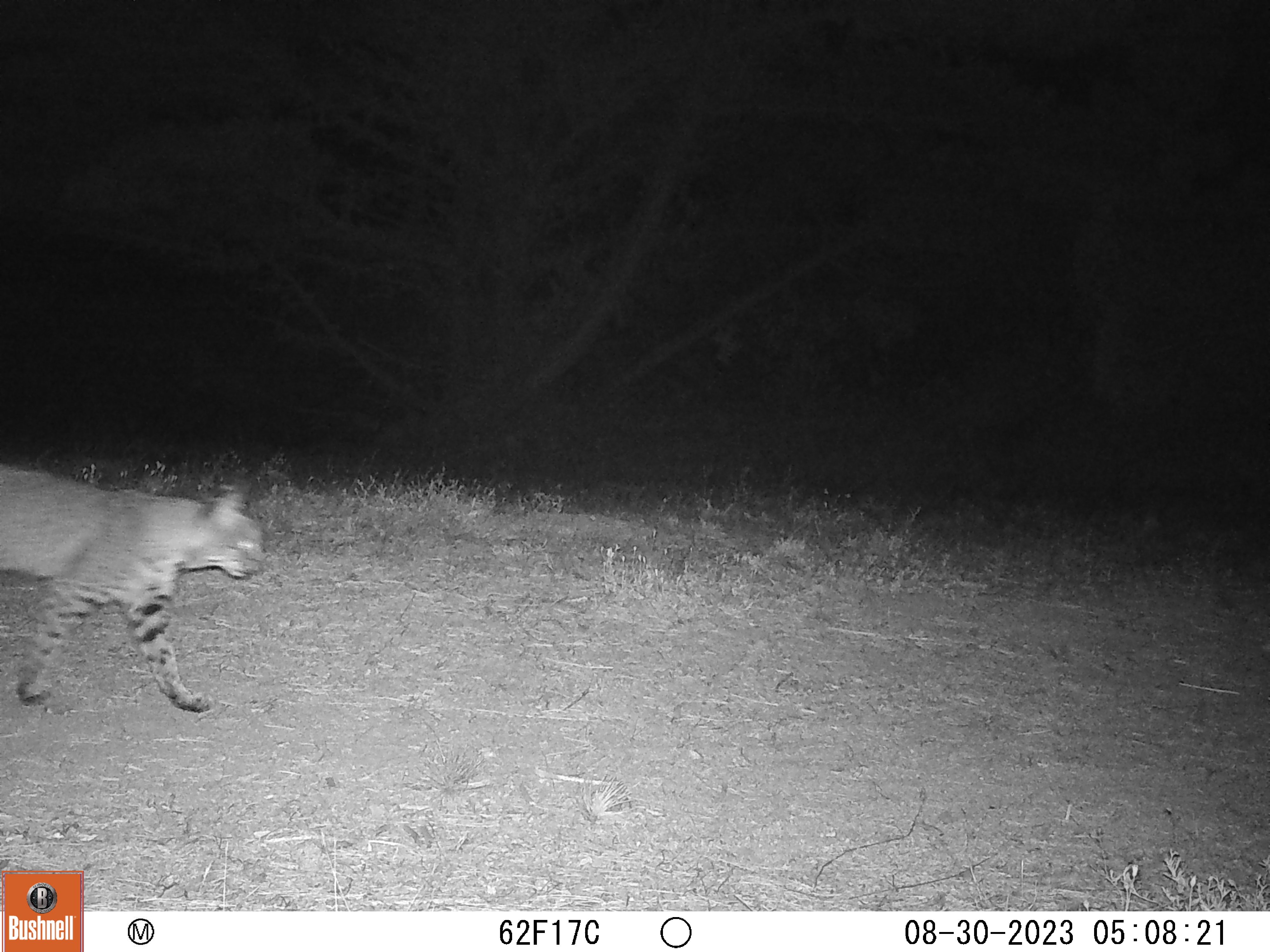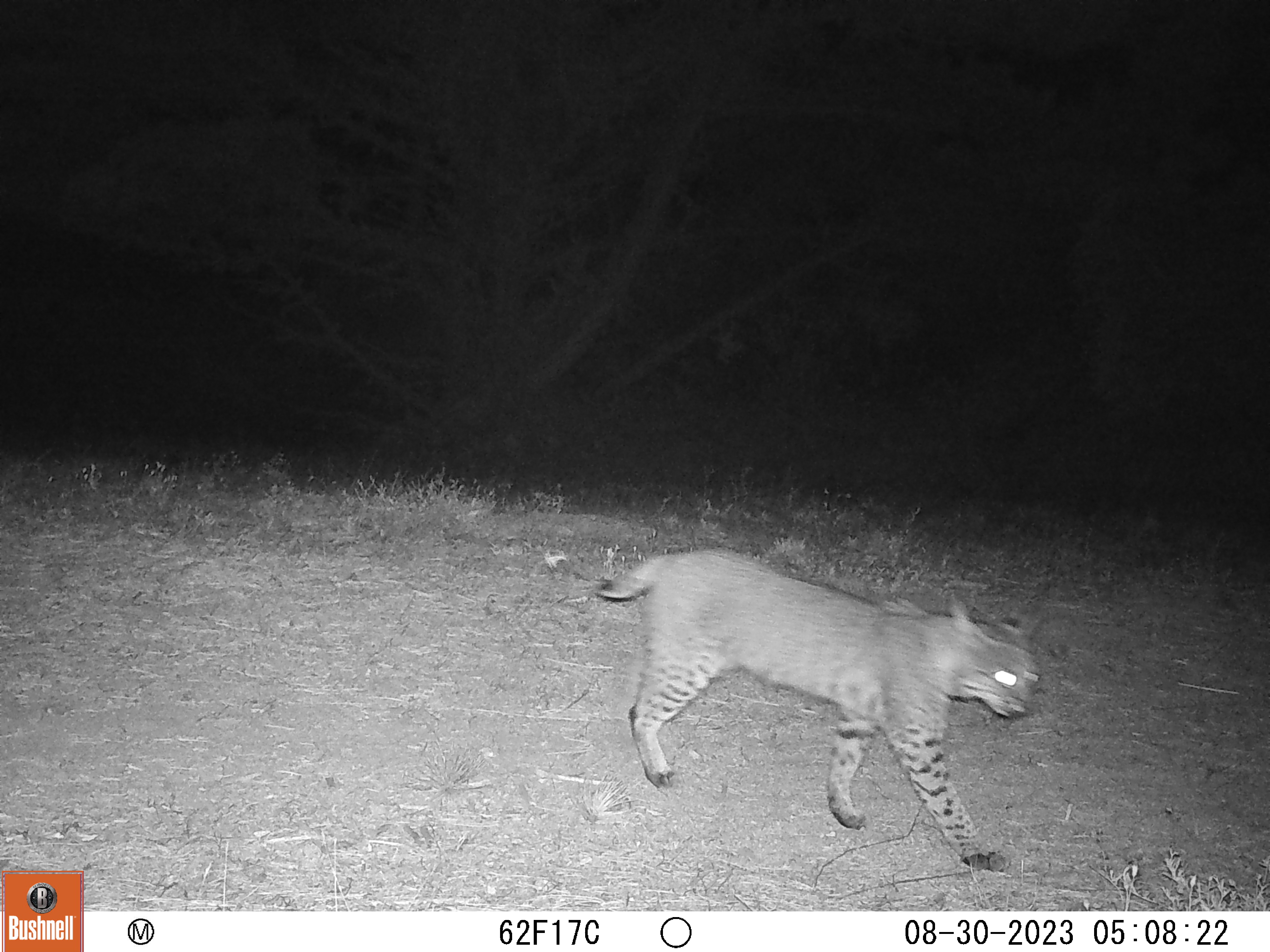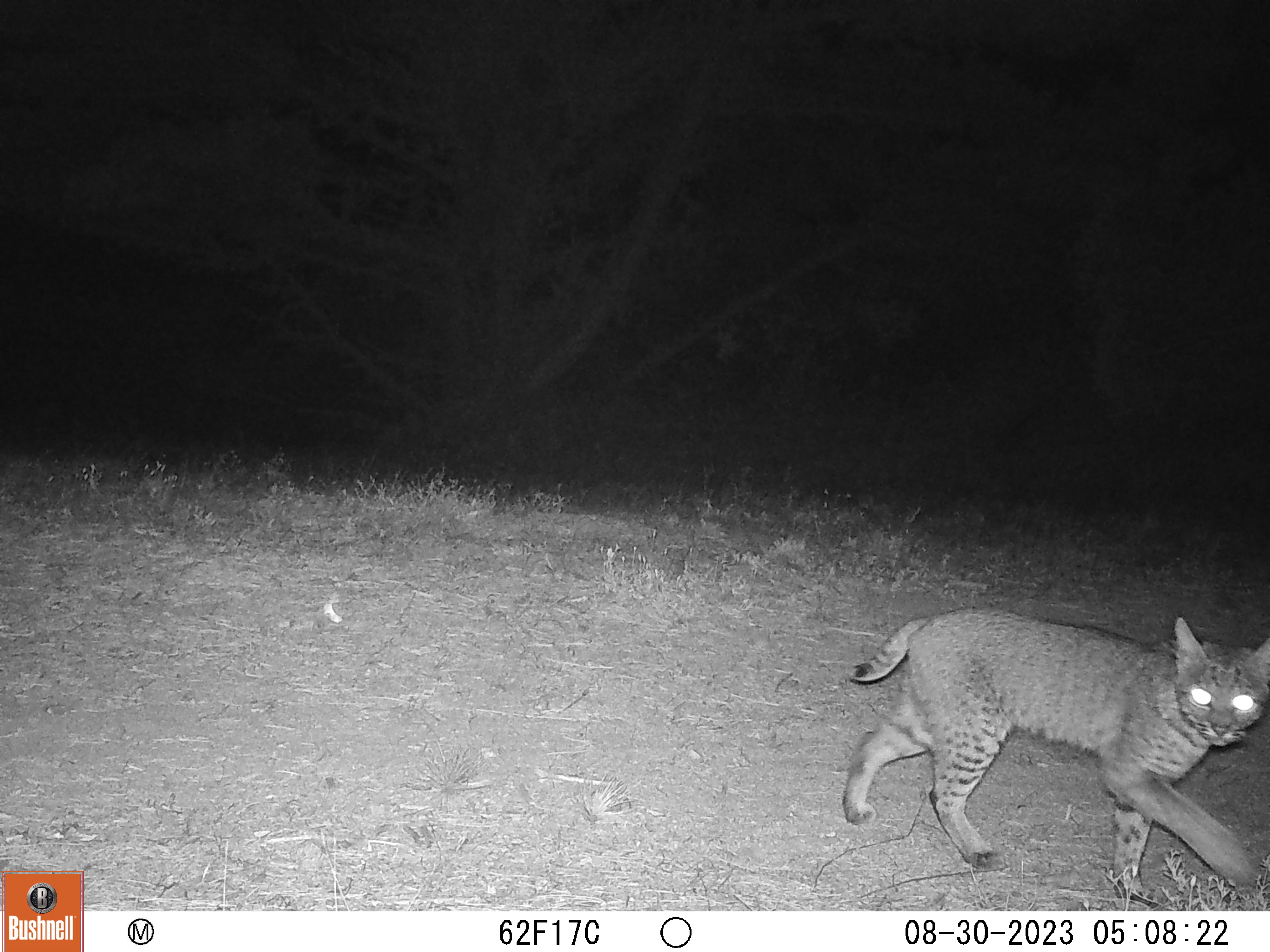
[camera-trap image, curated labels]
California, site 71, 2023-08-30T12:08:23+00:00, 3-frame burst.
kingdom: Animalia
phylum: Chordata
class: Mammalia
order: Carnivora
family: Felidae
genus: Lynx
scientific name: Lynx rufus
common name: bobcat